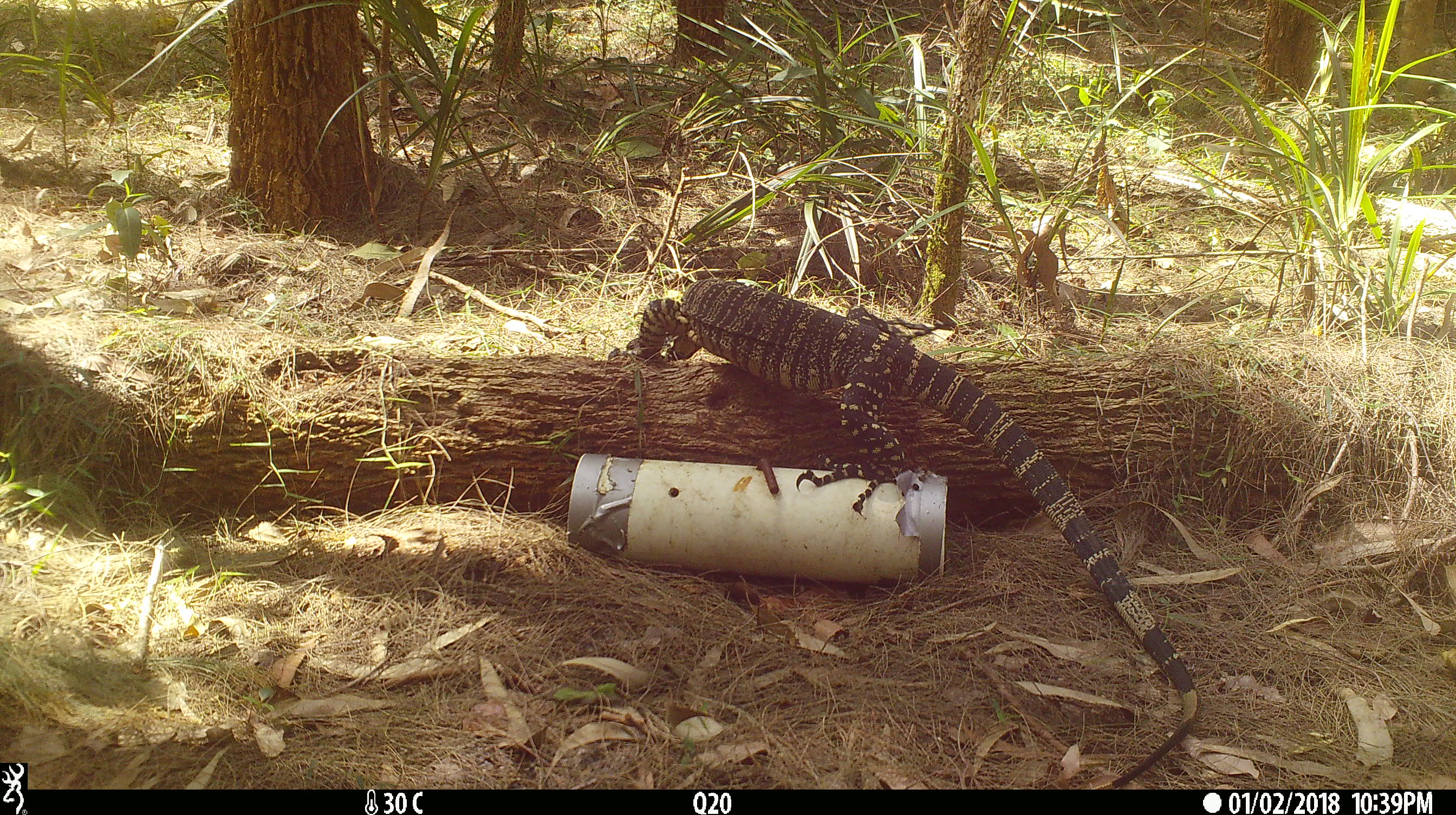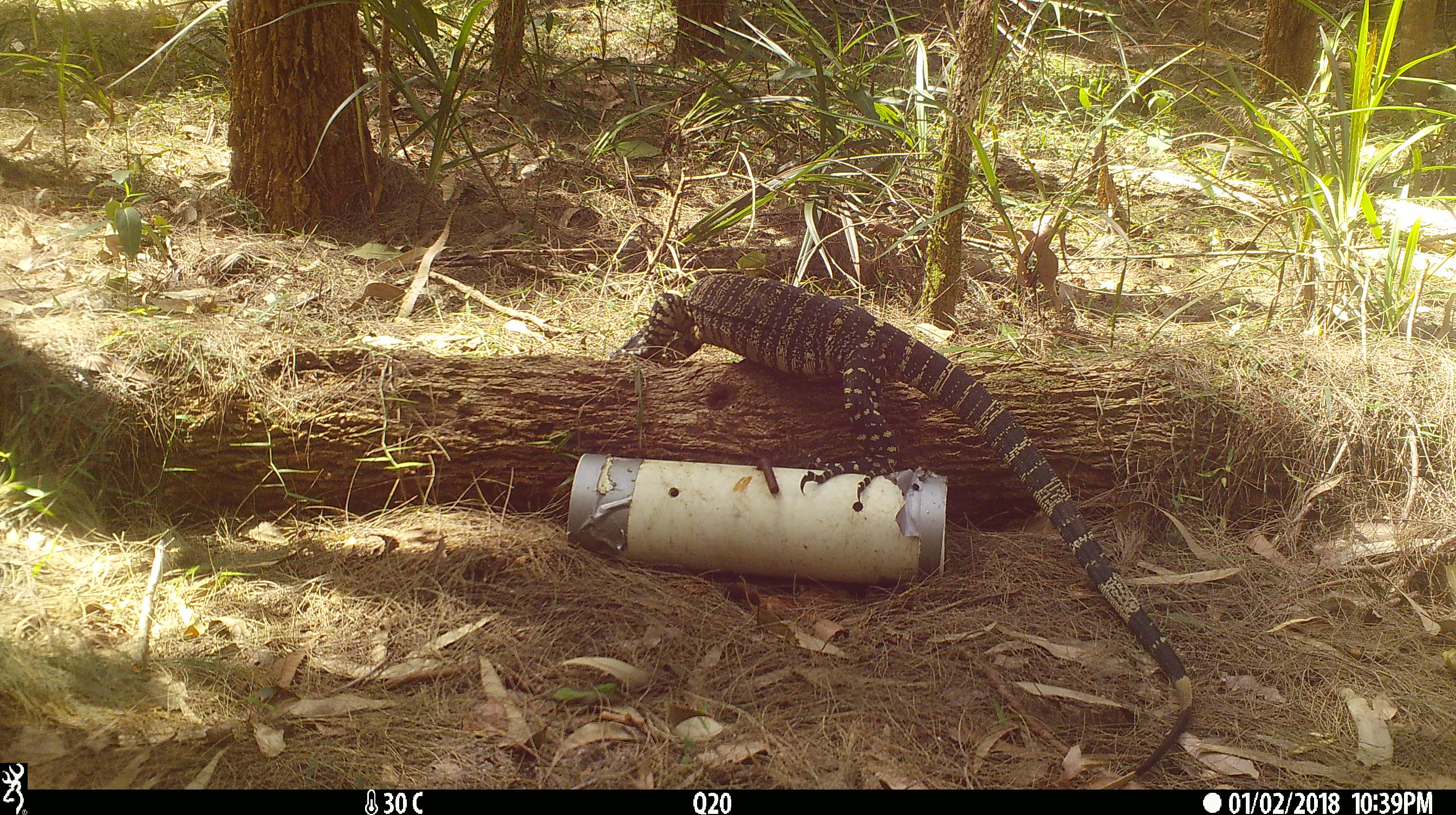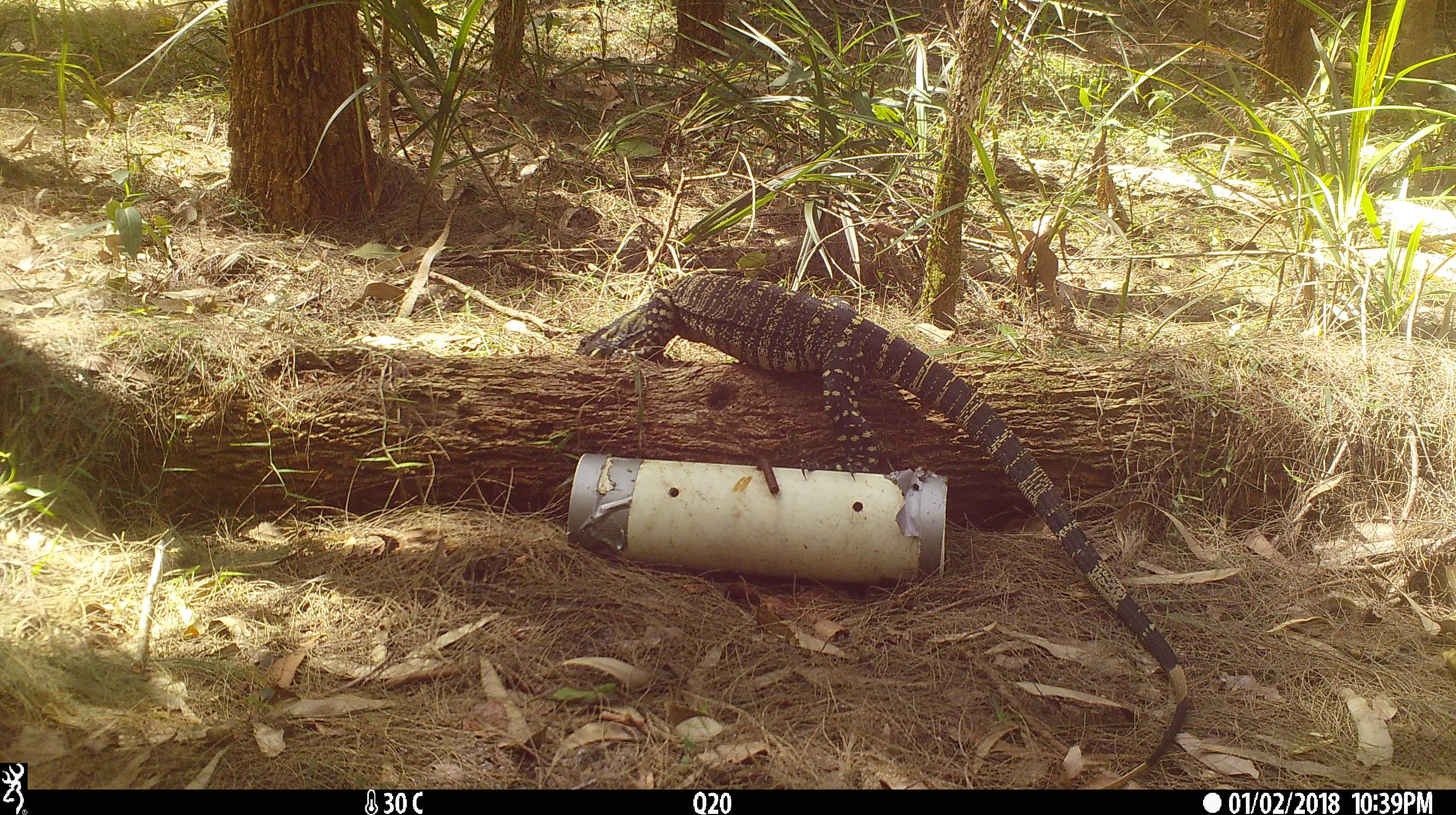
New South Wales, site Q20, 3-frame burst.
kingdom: Animalia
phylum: Chordata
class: Reptilia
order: Squamata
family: Varanidae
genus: Varanus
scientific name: Varanus varius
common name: lace monitor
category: goanna